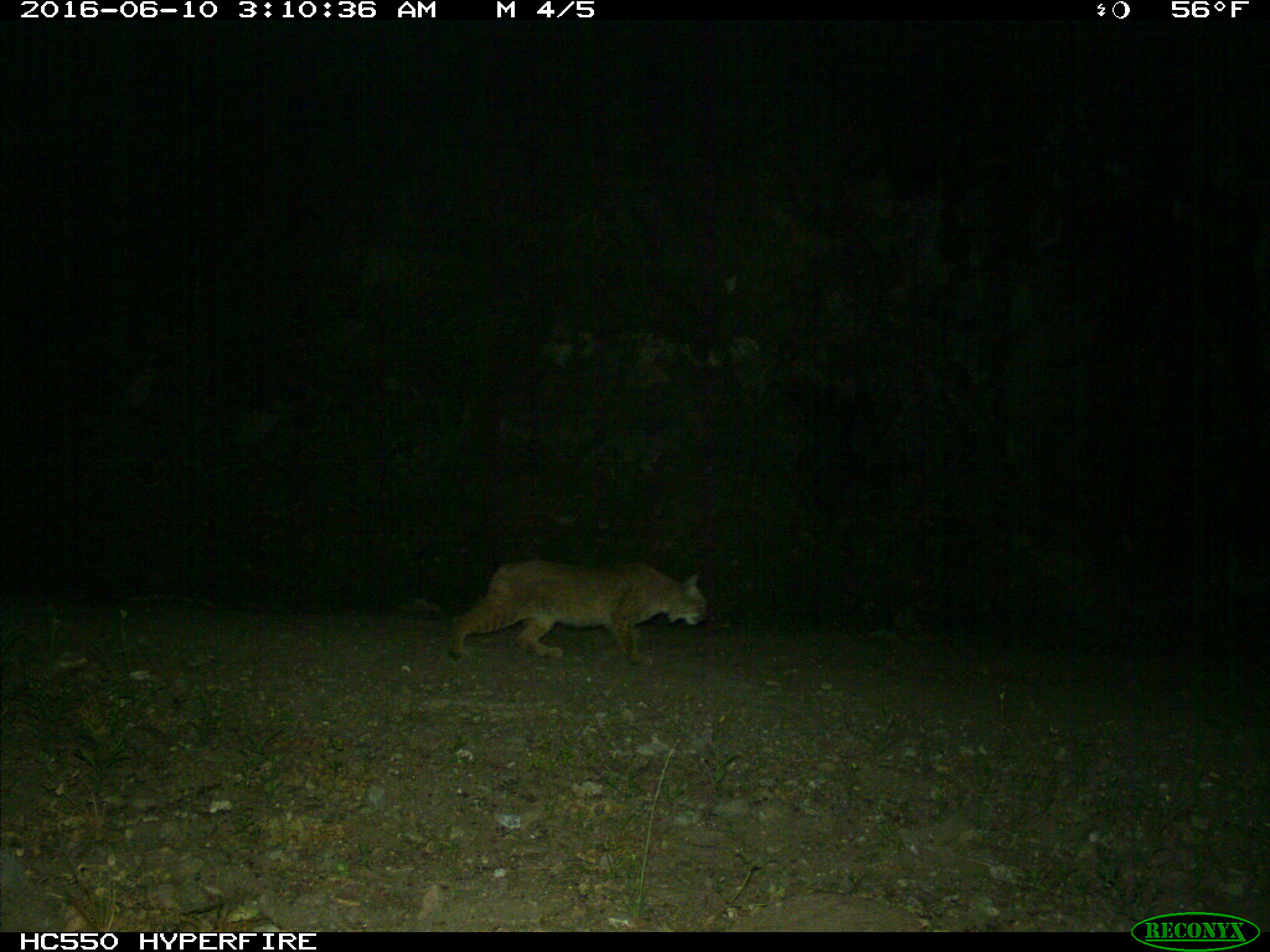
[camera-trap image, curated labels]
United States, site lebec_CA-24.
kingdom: Animalia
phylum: Chordata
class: Mammalia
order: Carnivora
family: Felidae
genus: Lynx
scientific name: Lynx rufus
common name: bobcat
Lynx rufus (bobcat).